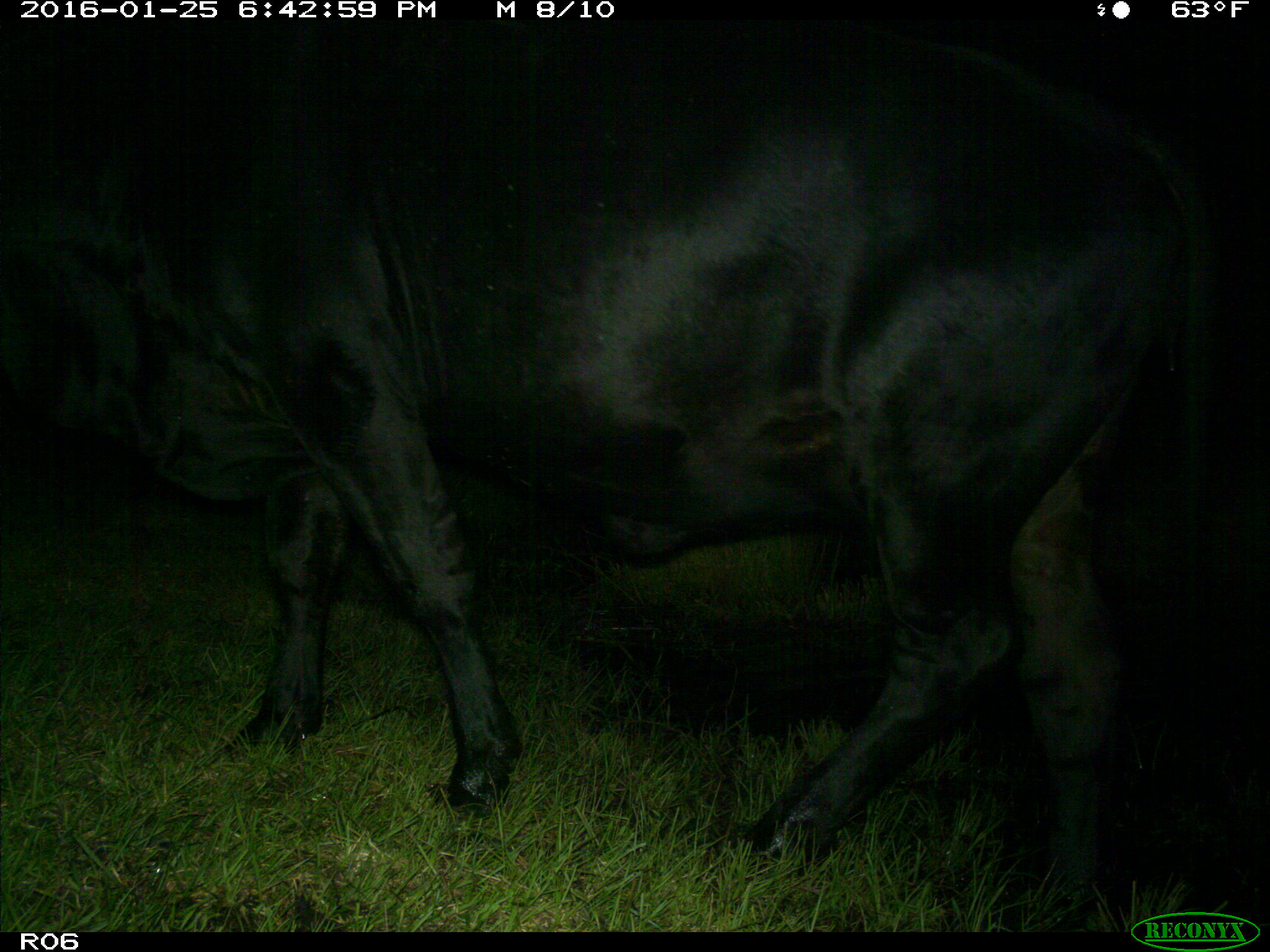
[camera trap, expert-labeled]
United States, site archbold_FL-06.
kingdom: Animalia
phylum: Chordata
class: Mammalia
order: Artiodactyla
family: Bovidae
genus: Bos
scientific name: Bos taurus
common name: domestic cow